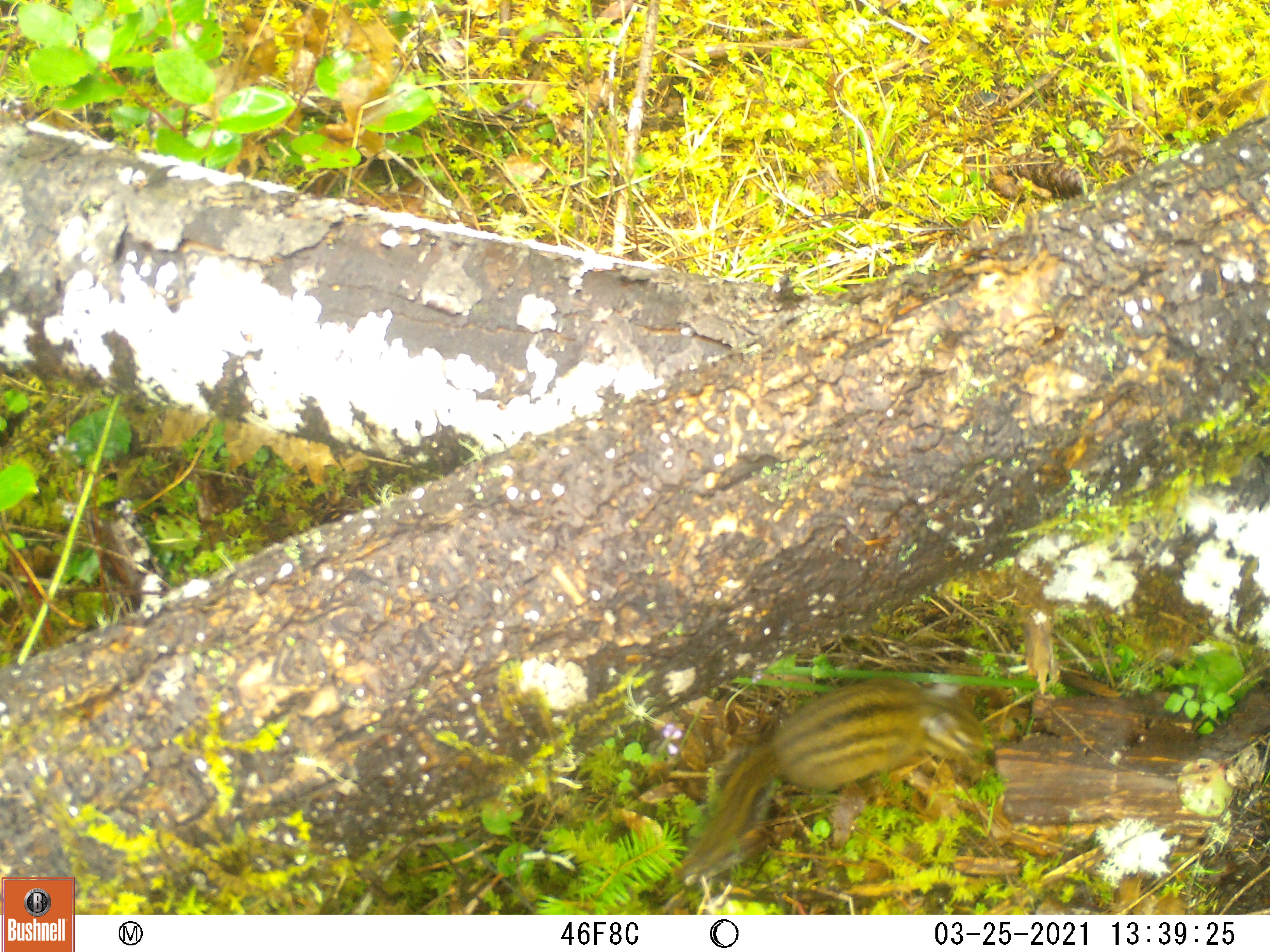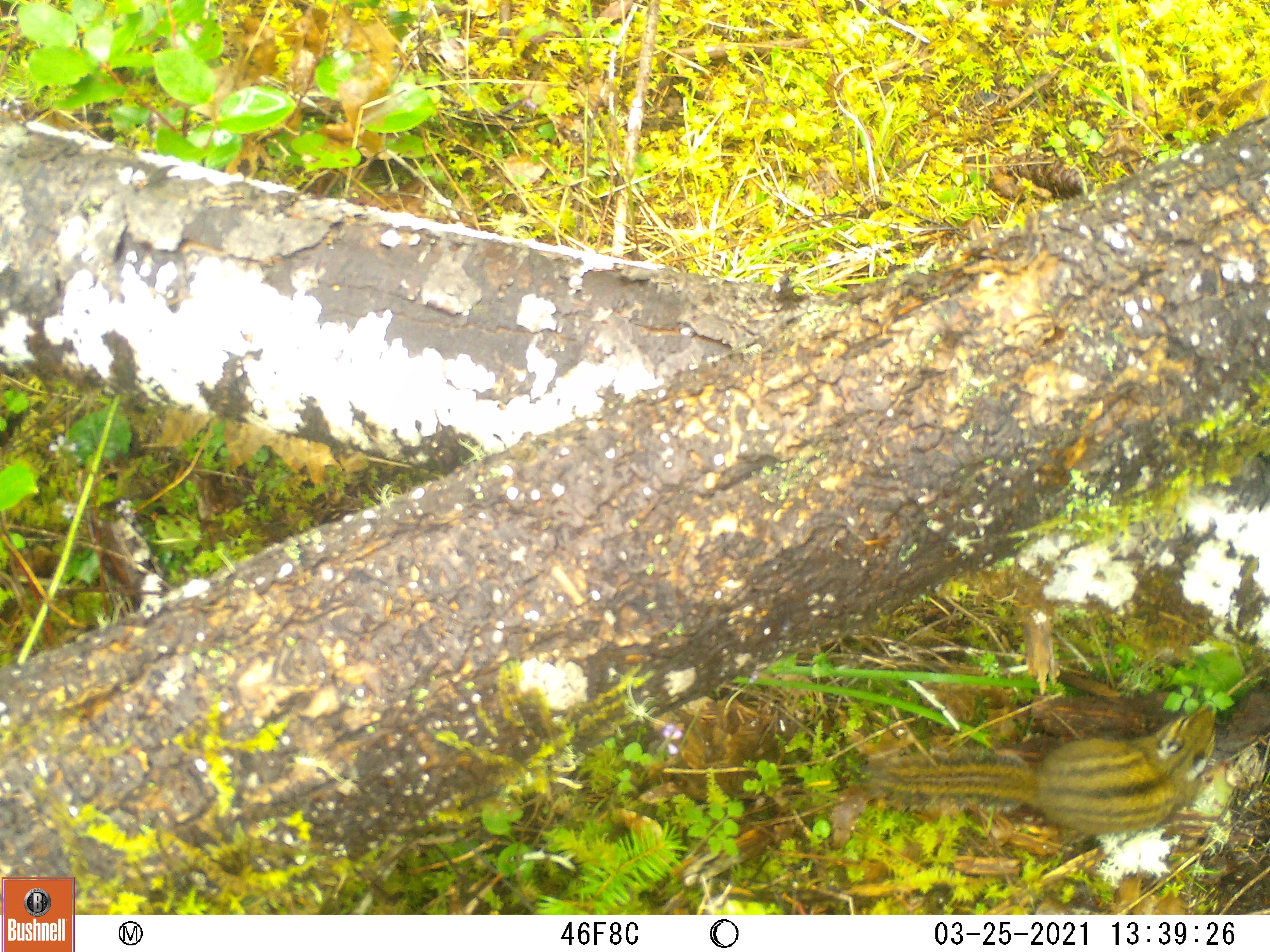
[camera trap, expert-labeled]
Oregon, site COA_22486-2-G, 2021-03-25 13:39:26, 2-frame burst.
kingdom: Animalia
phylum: Chordata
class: Mammalia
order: Rodentia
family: Sciuridae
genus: Neotamias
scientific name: Neotamias townsendii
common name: townsend's chipmunk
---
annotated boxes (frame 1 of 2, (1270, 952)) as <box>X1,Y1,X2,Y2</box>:
townsend's chipmunk: <box>667,681,994,880</box>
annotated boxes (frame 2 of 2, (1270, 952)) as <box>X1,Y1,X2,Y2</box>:
townsend's chipmunk: <box>851,694,1227,849</box>